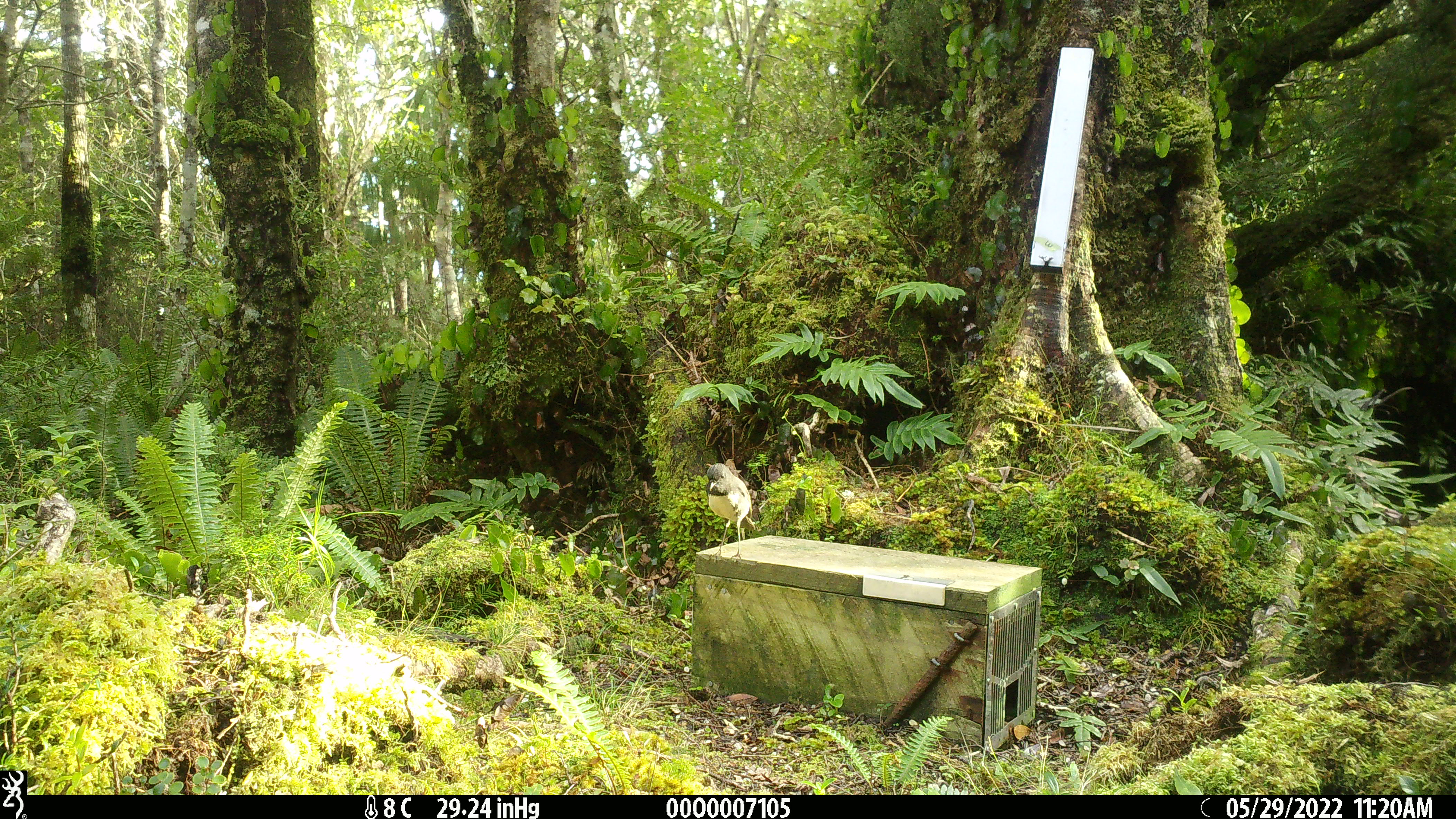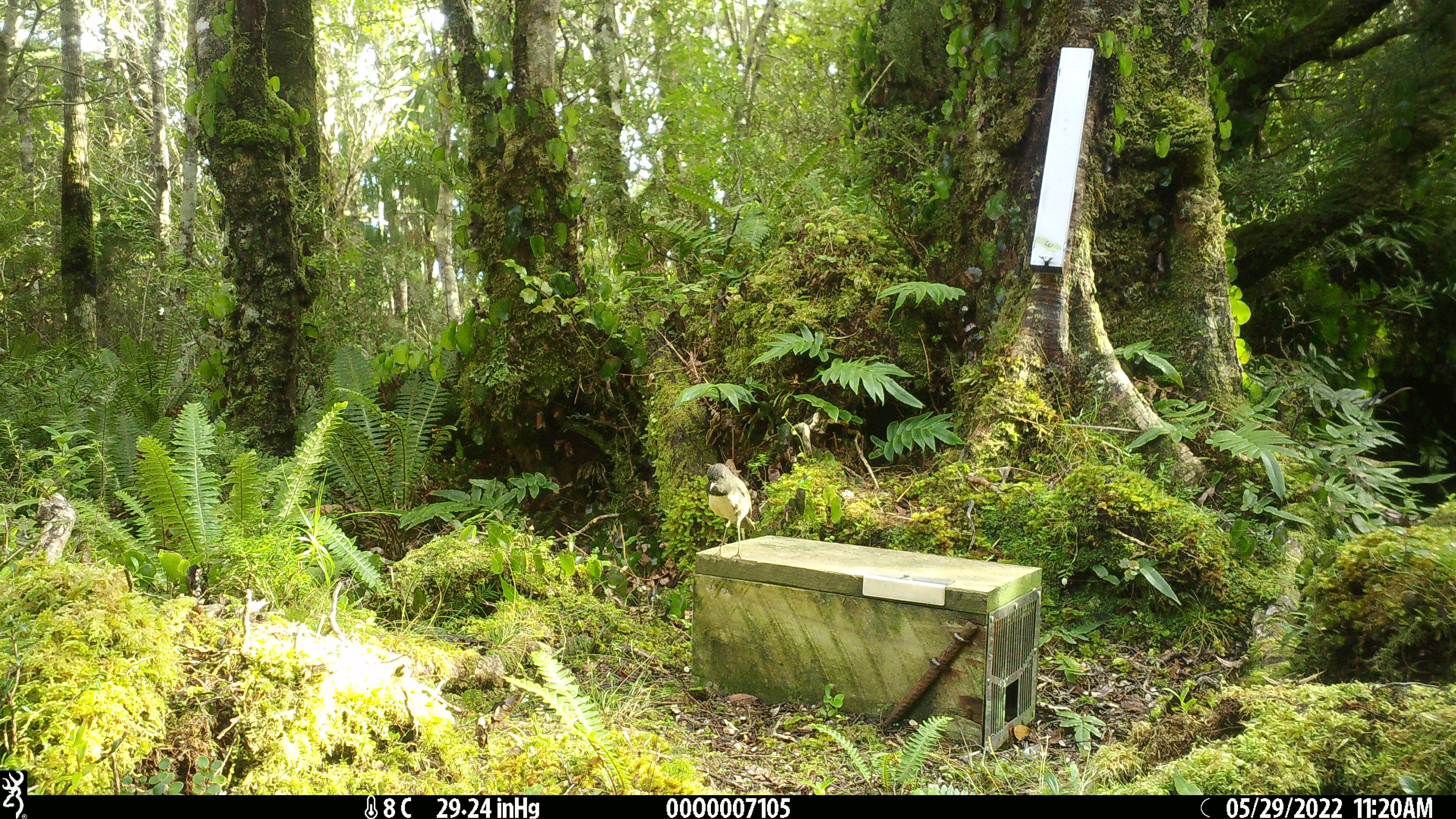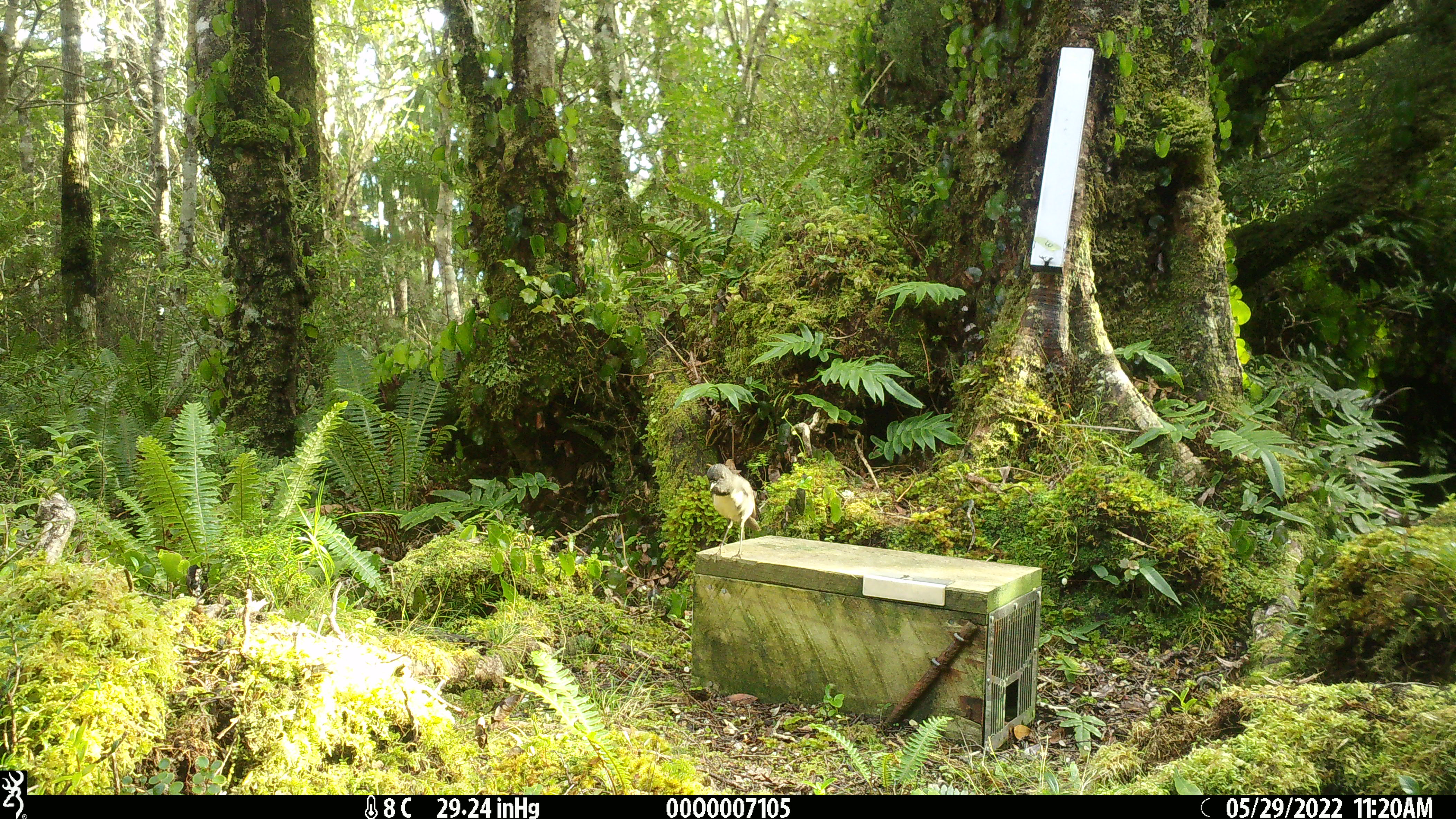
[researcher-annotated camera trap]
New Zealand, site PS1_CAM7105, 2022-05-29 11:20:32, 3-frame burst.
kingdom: Animalia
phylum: Chordata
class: Aves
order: Passeriformes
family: Petroicidae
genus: Petroica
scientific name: Petroica australis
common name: new zealand robin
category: robin